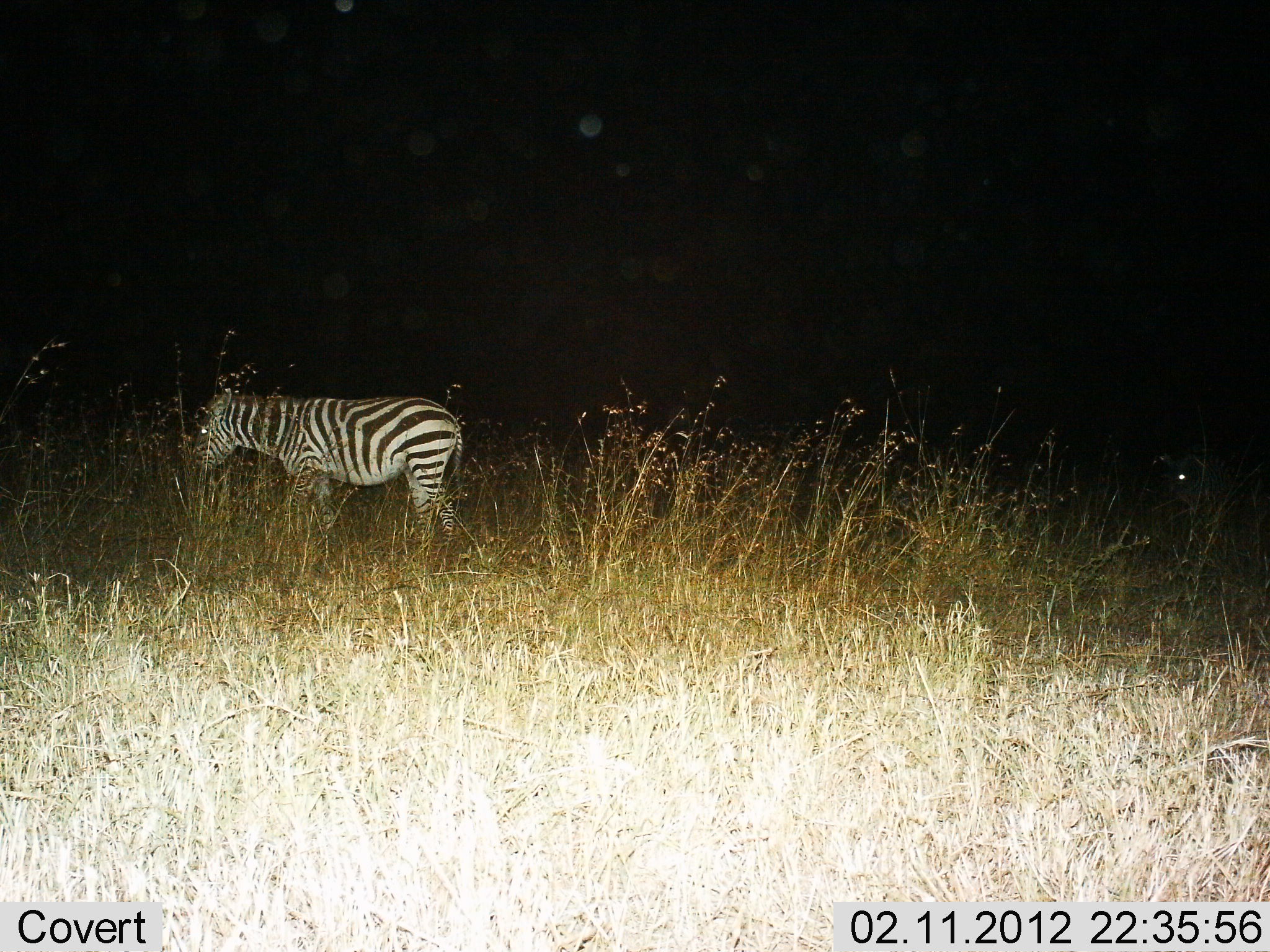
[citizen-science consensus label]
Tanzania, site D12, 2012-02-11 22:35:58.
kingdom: Animalia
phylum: Chordata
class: Mammalia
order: Perissodactyla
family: Equidae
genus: Equus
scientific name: Equus quagga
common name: plains zebra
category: zebra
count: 1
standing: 78%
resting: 0%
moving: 28%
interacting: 0%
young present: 6%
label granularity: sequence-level